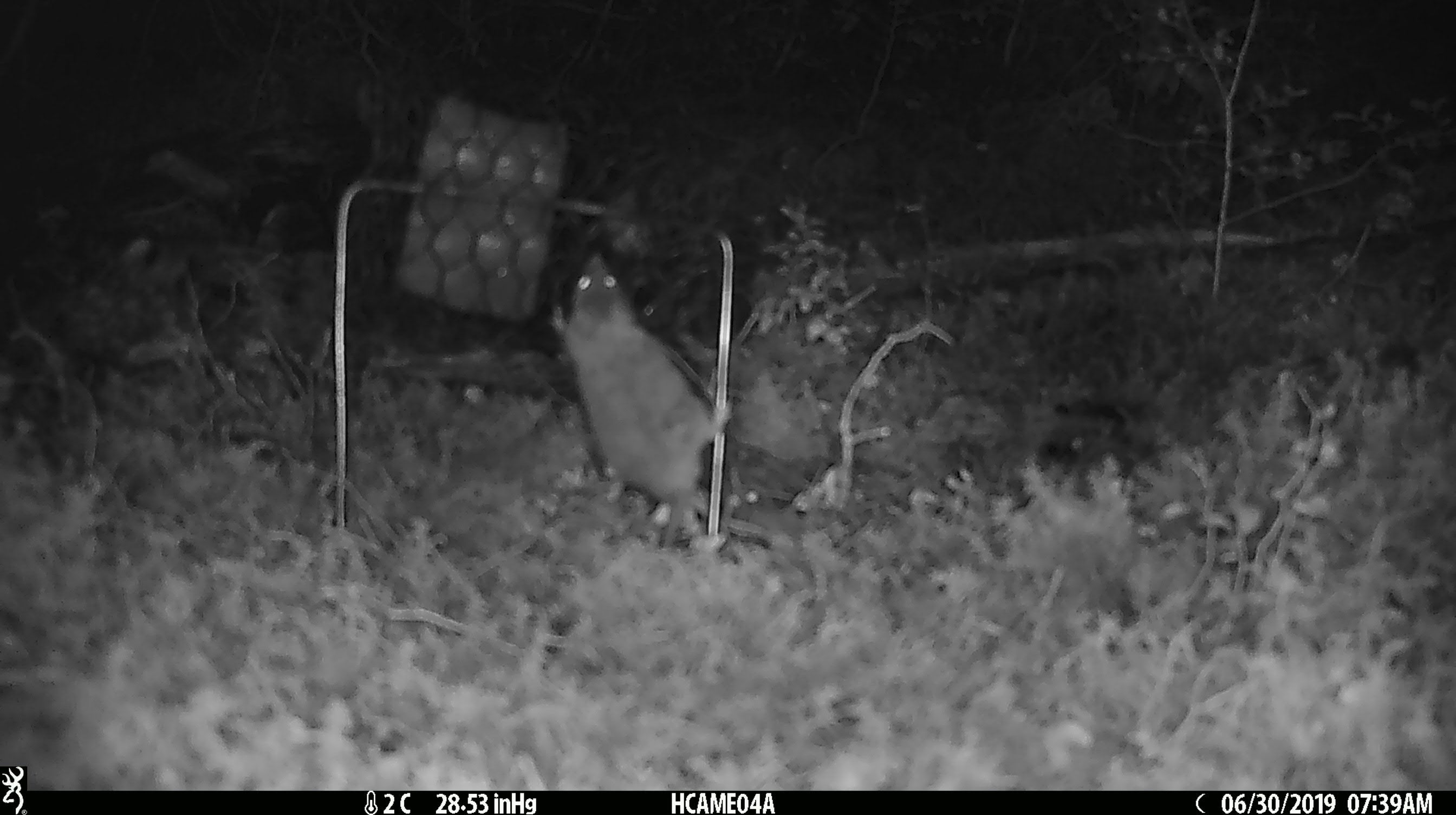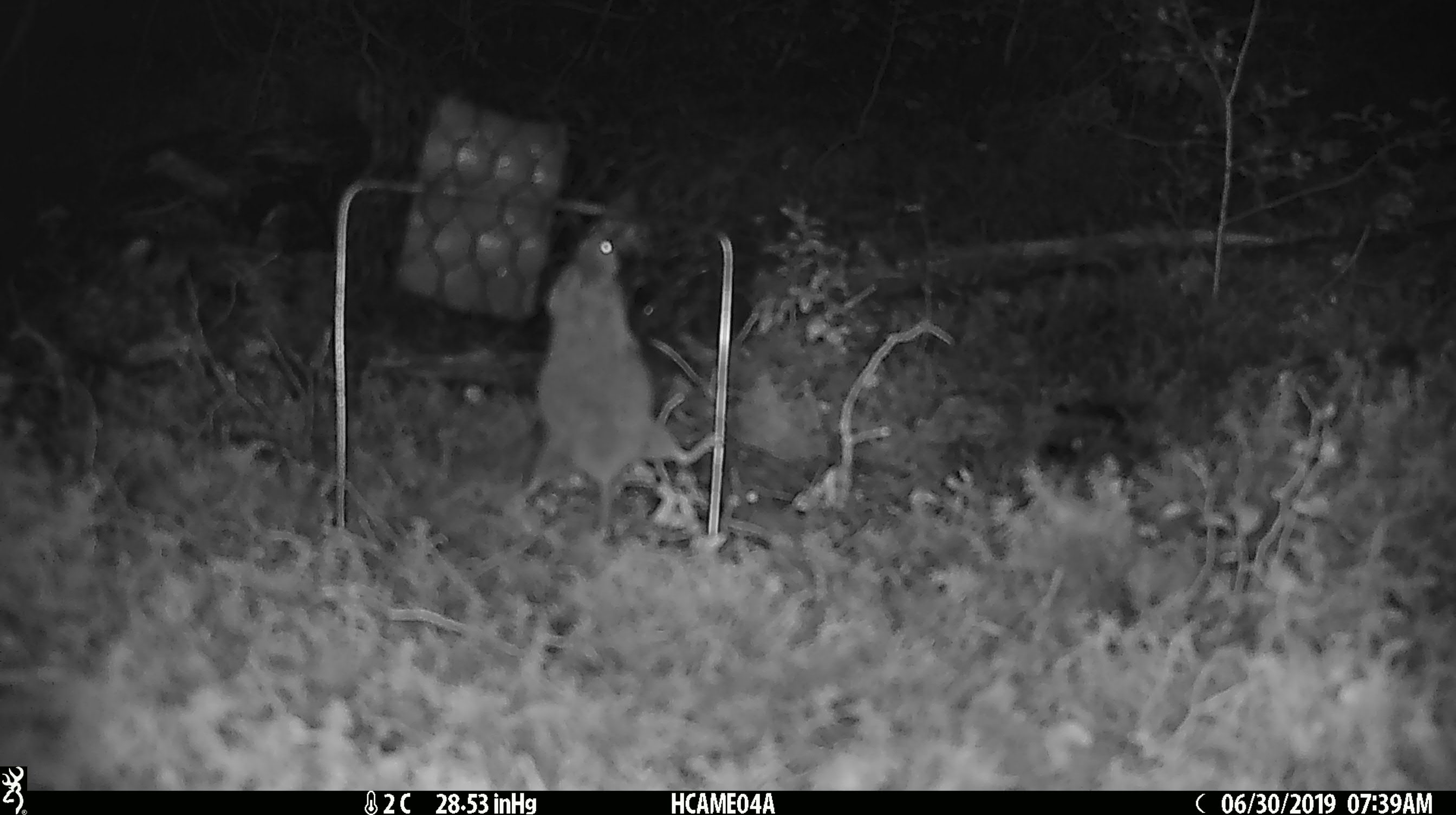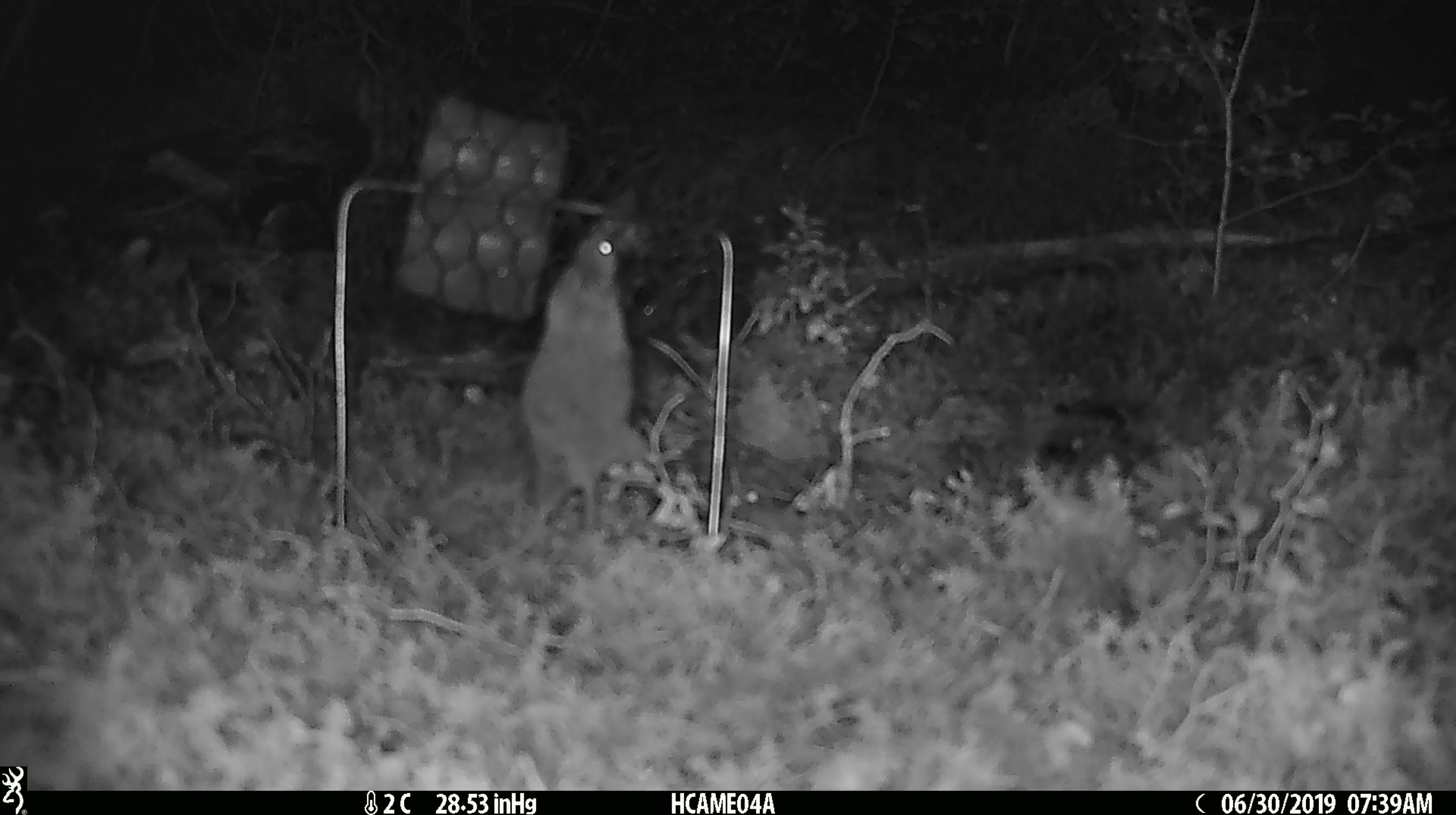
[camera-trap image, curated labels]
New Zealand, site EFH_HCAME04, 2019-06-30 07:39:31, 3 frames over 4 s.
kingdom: Animalia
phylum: Chordata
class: Mammalia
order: Rodentia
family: Muridae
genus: Mus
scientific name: Mus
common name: mouse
Mouse (Mus).